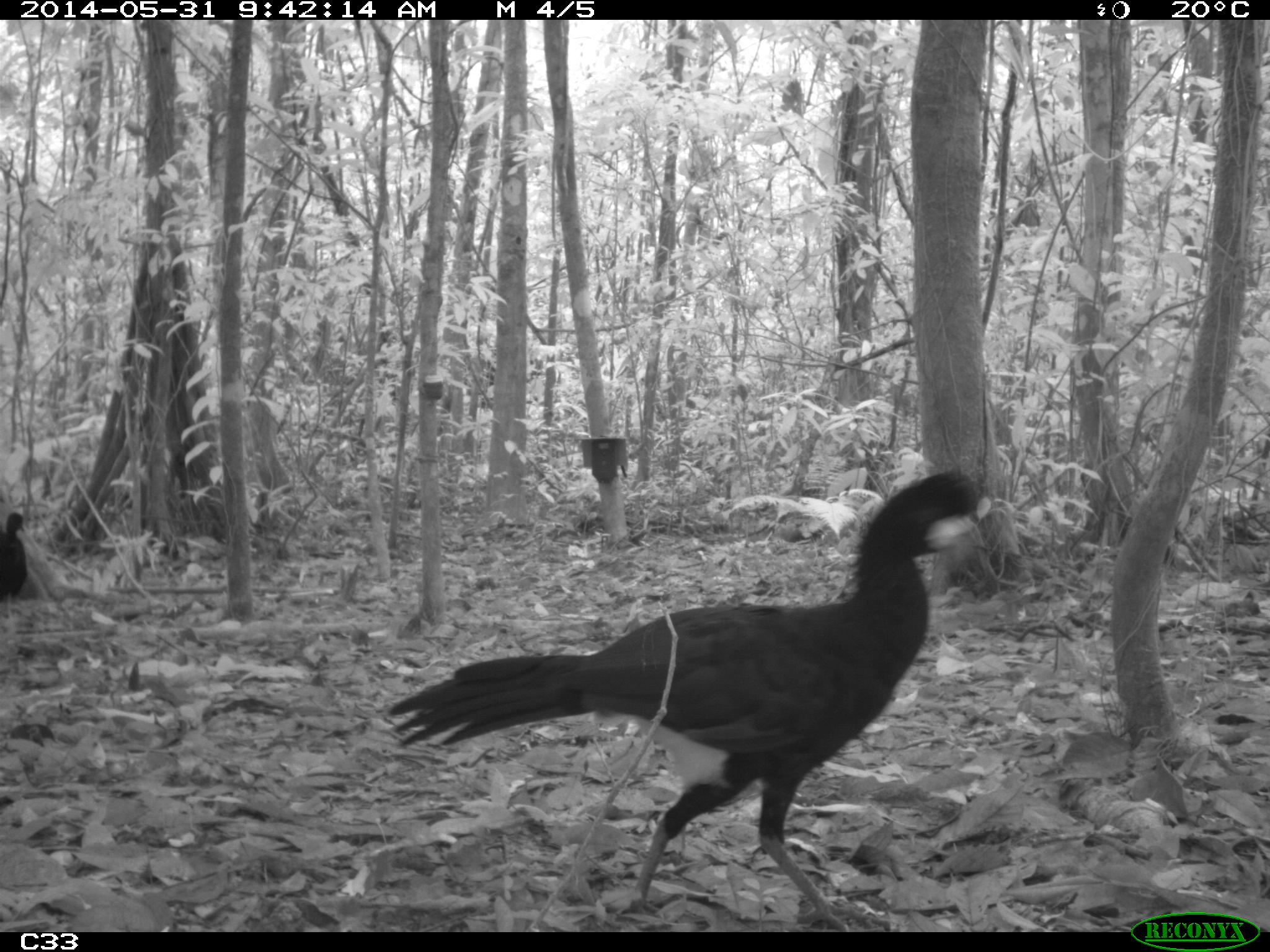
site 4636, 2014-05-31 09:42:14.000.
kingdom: Animalia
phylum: Chordata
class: Aves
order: Galliformes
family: Cracidae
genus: Crax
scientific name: Crax alector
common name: black curassow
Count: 1.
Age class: adult.